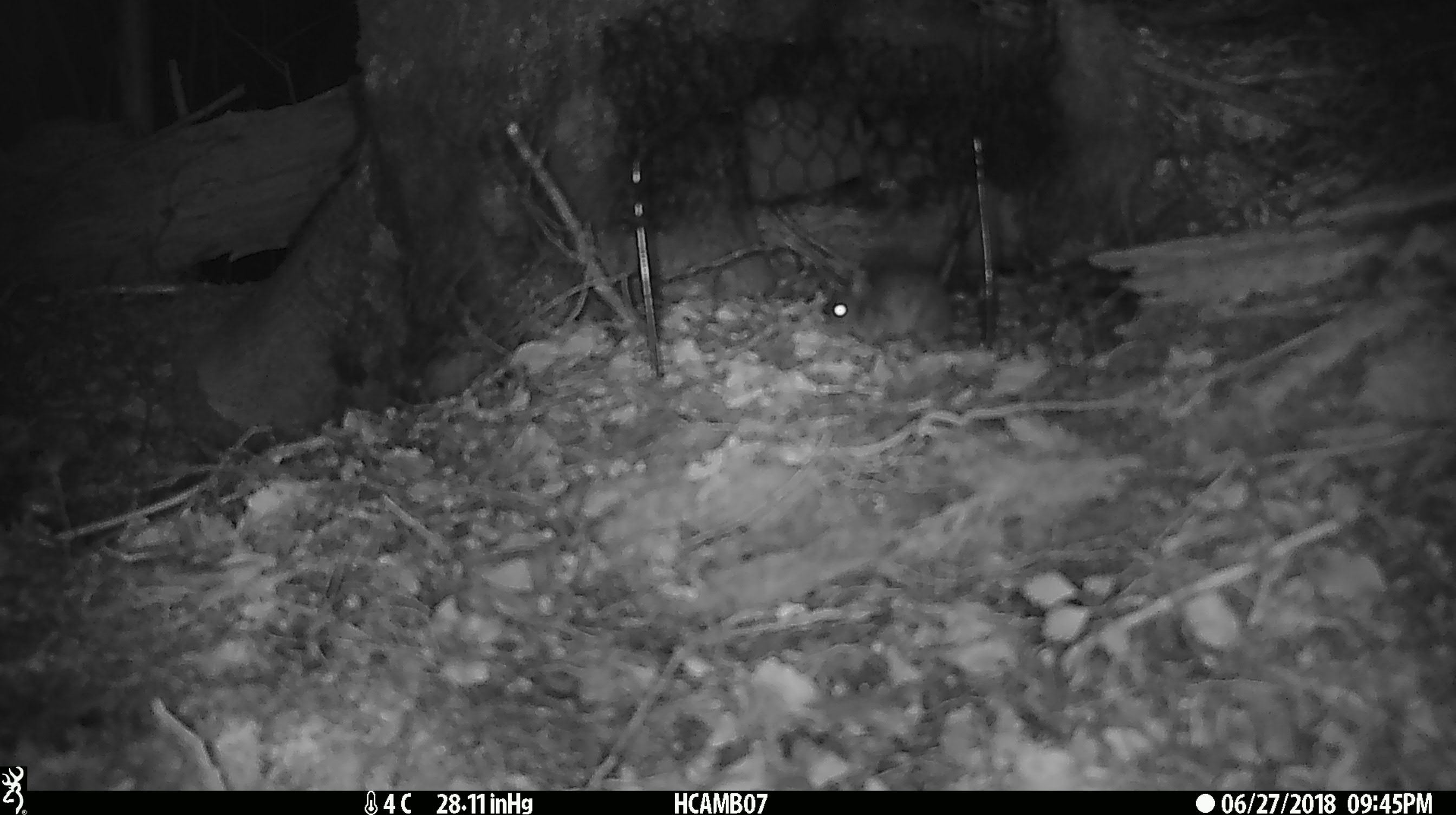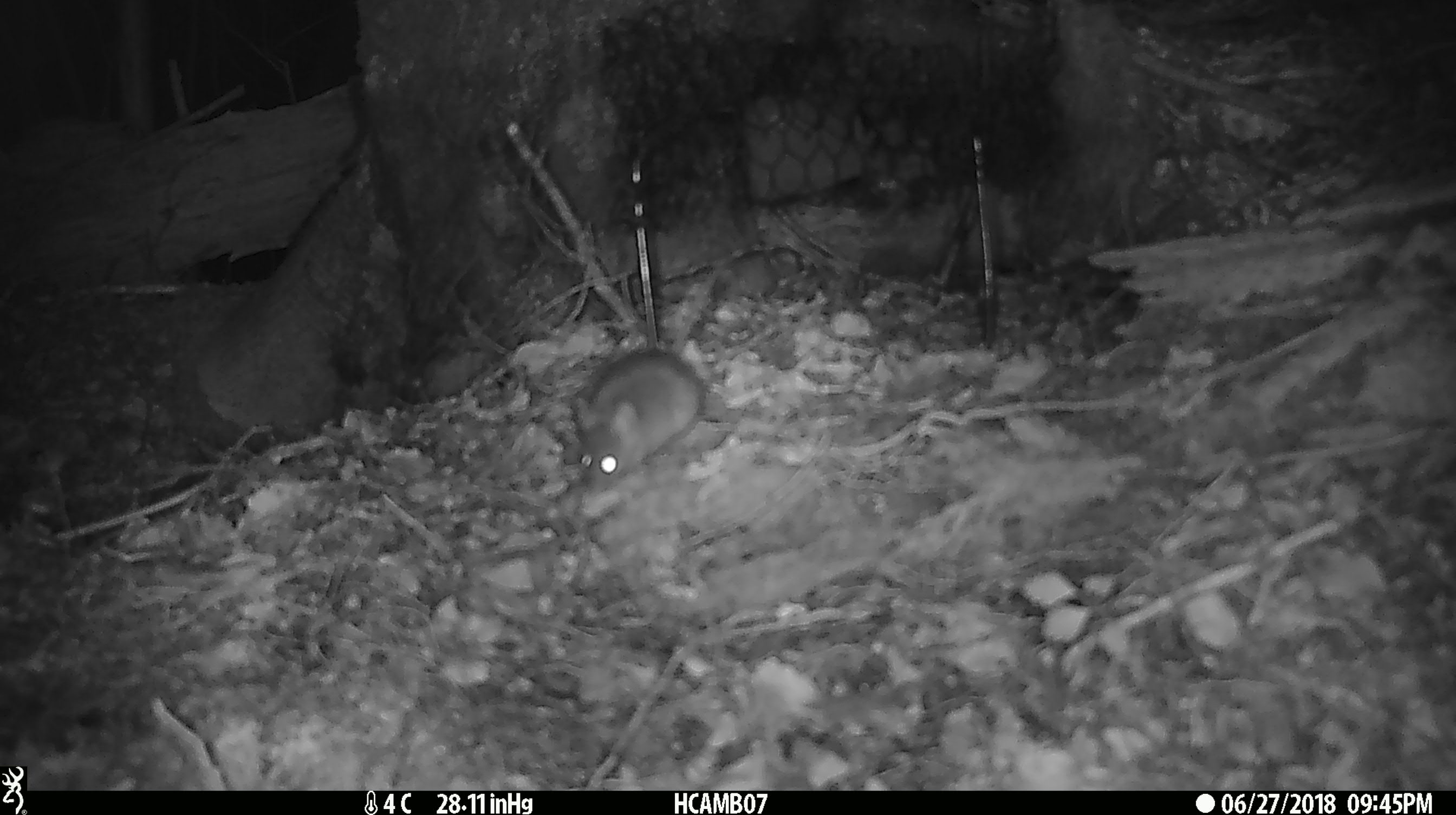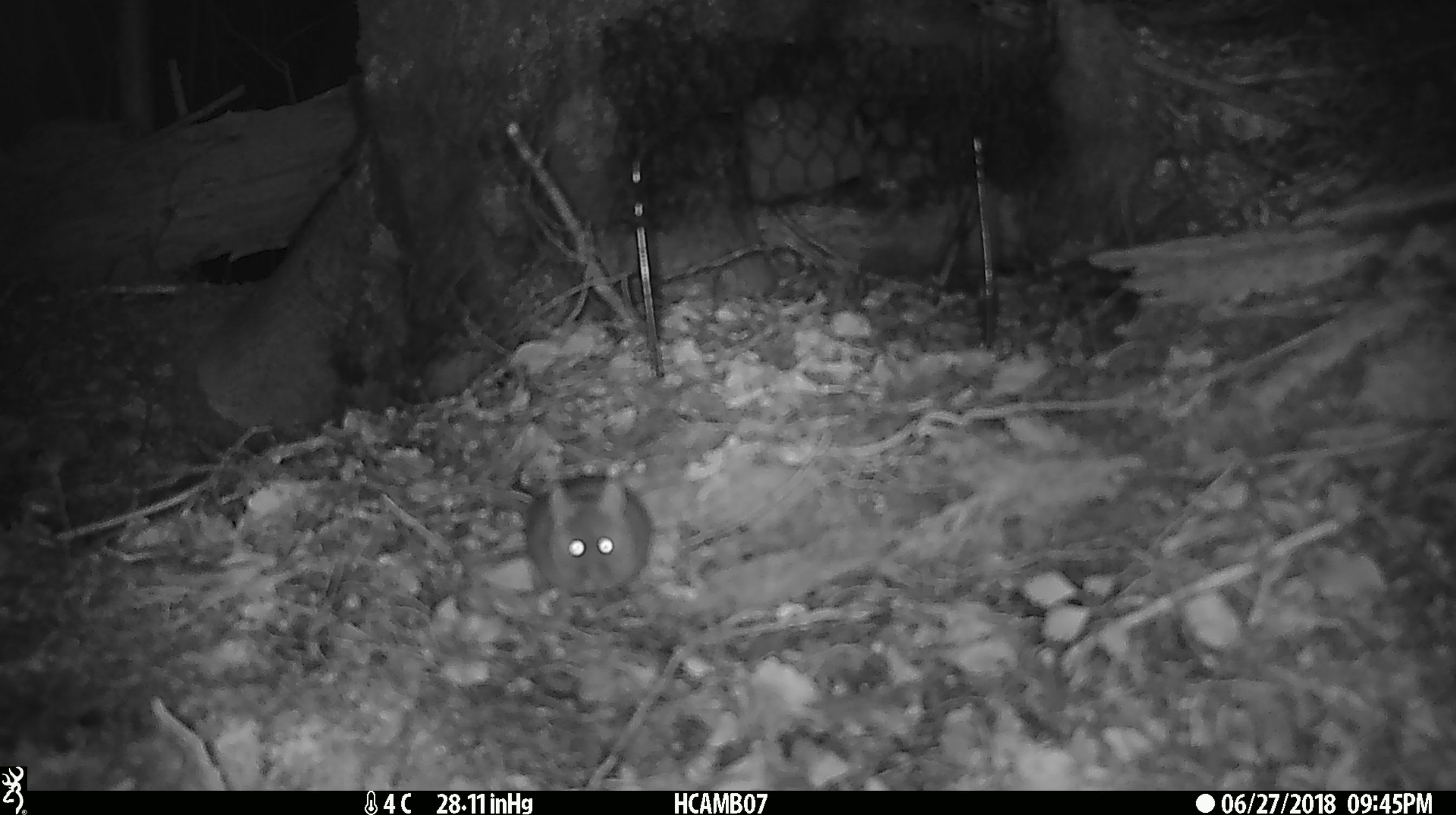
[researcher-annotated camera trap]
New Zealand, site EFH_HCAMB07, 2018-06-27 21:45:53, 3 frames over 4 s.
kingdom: Animalia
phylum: Chordata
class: Mammalia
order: Rodentia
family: Muridae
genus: Mus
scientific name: Mus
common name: mouse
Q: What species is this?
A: Mouse (Mus).